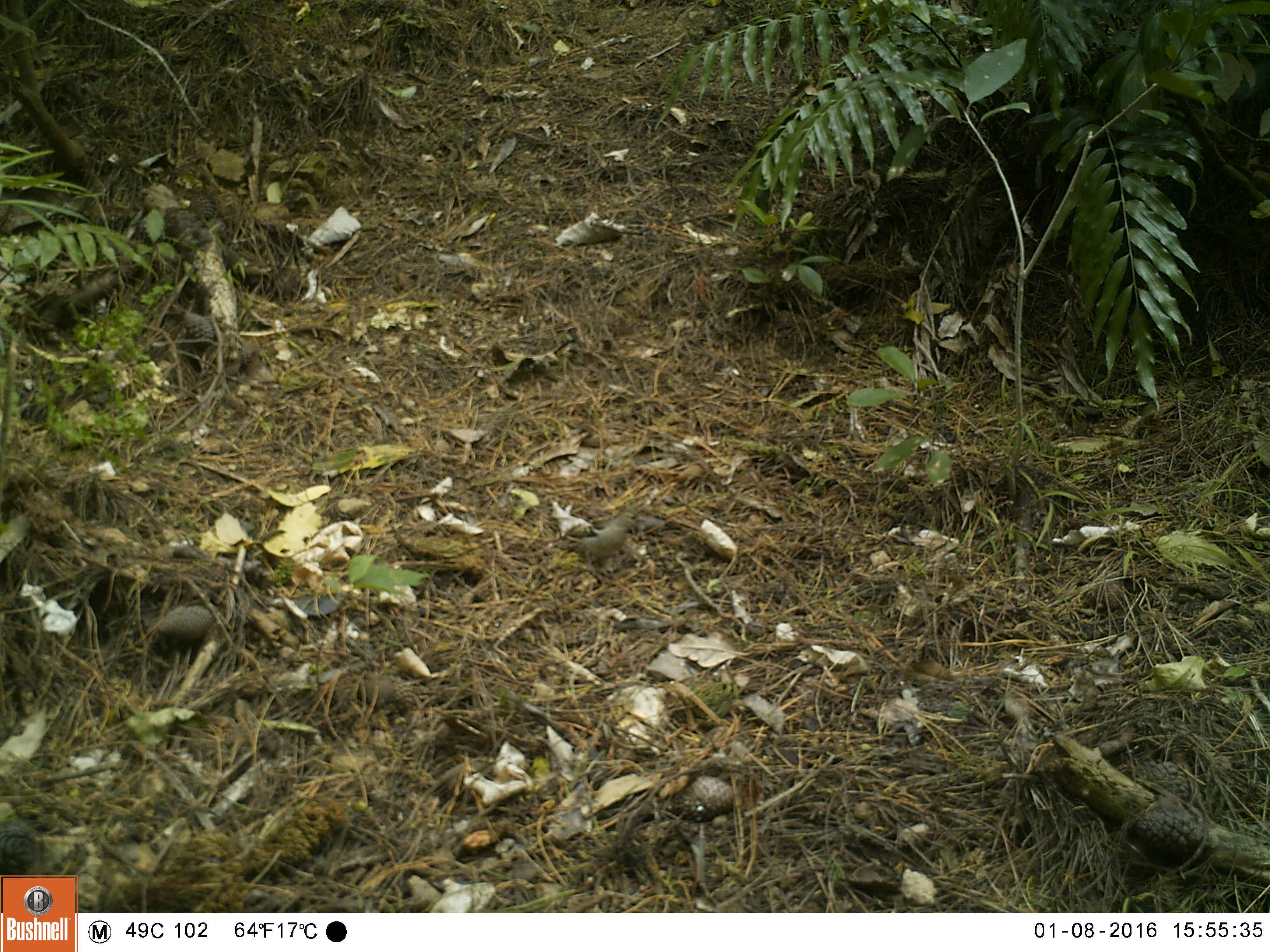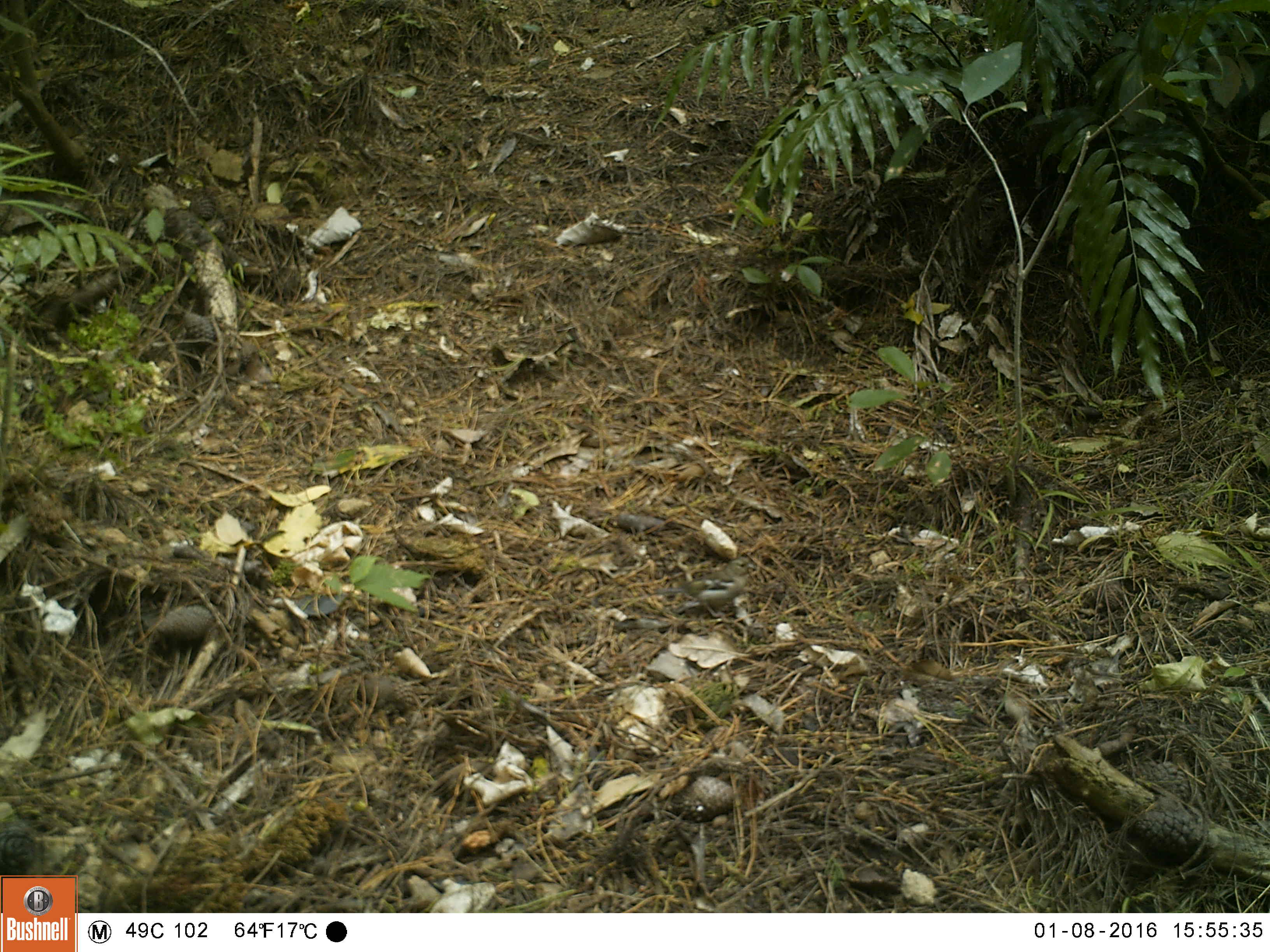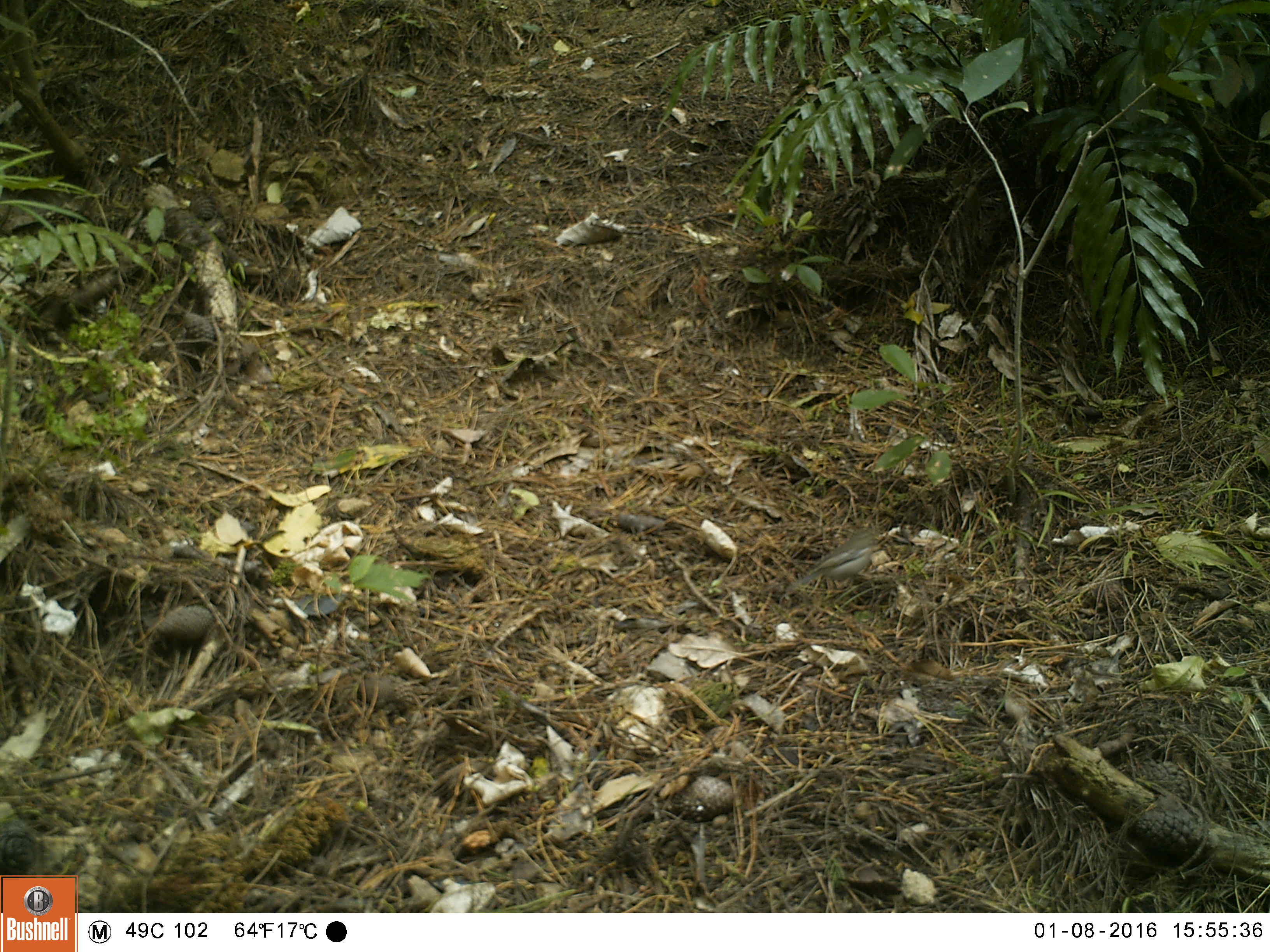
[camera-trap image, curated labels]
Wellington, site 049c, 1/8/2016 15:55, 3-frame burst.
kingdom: Animalia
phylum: Chordata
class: Aves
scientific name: Aves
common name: bird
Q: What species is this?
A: Bird (Aves).